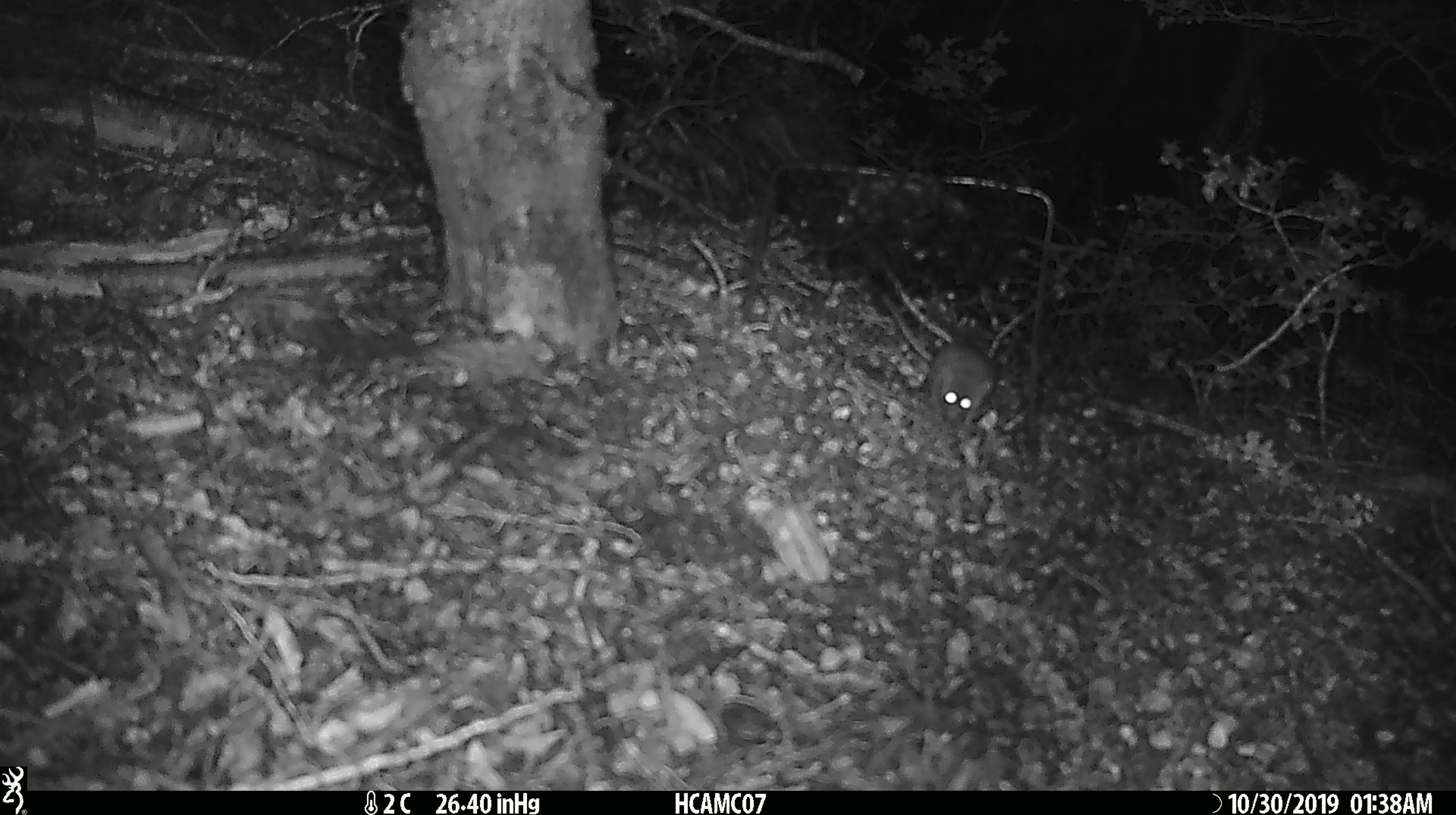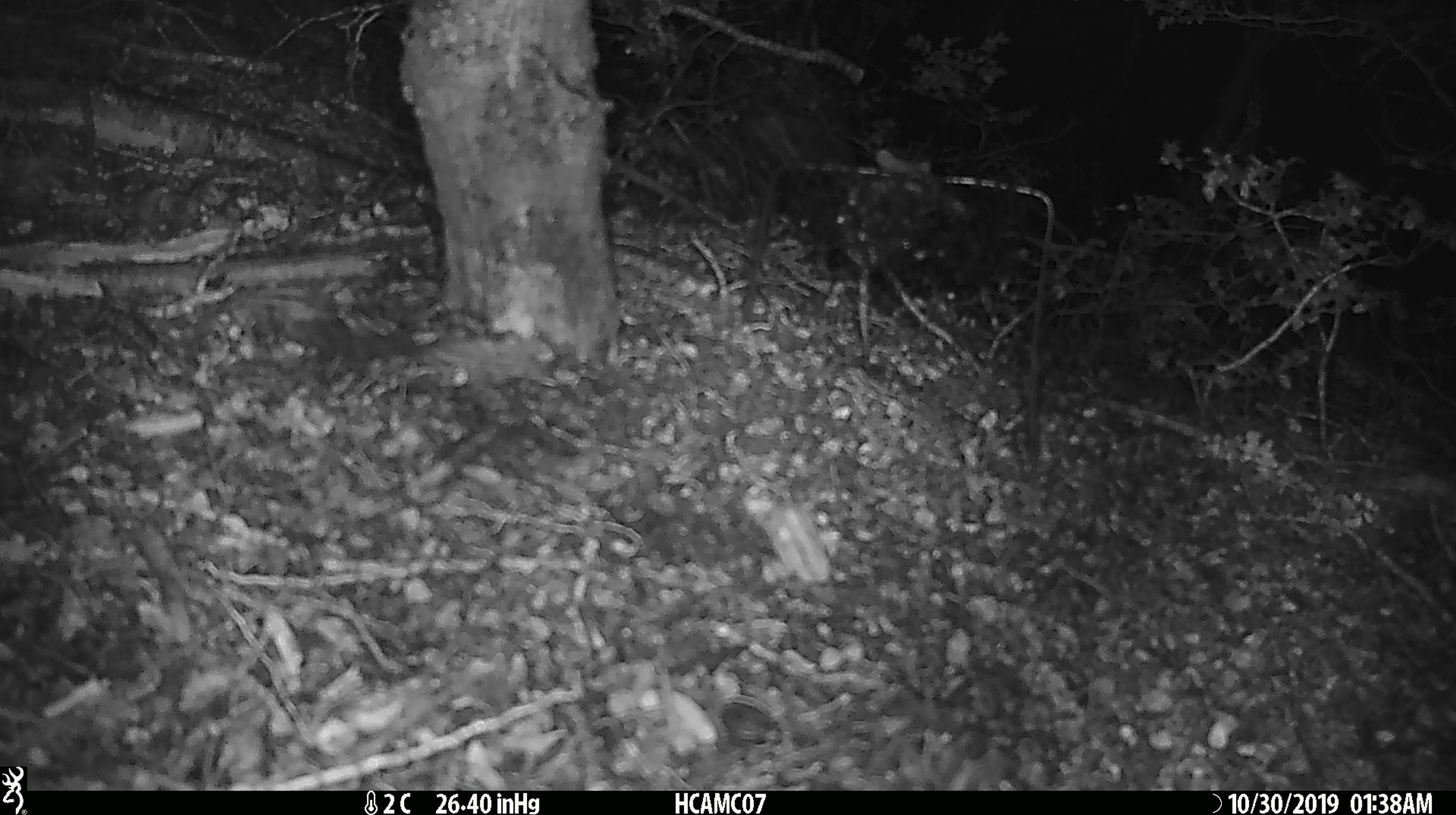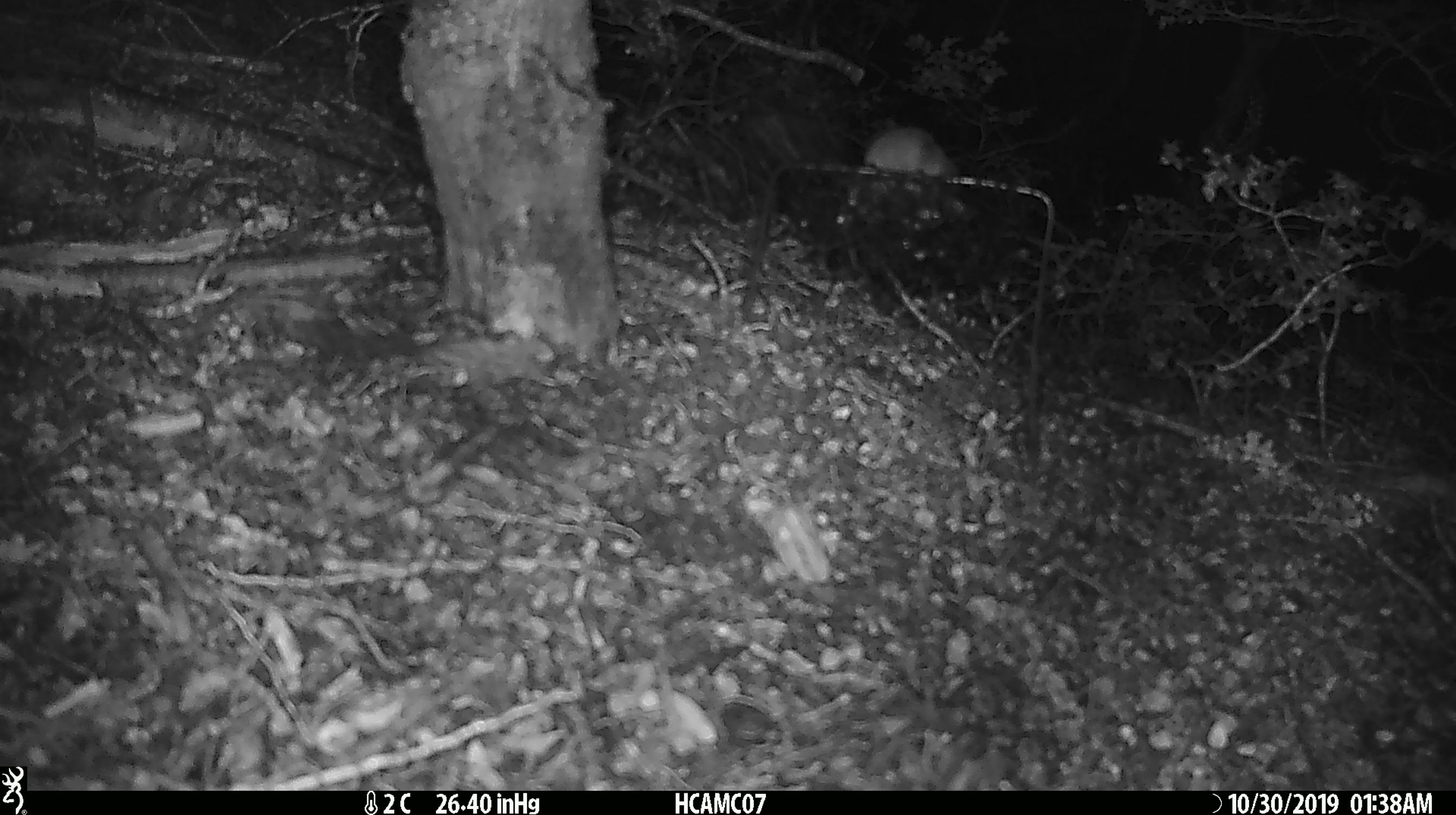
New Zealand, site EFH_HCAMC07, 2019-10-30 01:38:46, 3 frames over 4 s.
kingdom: Animalia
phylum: Chordata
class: Mammalia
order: Rodentia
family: Muridae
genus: Mus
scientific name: Mus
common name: mouse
Mouse (Mus).